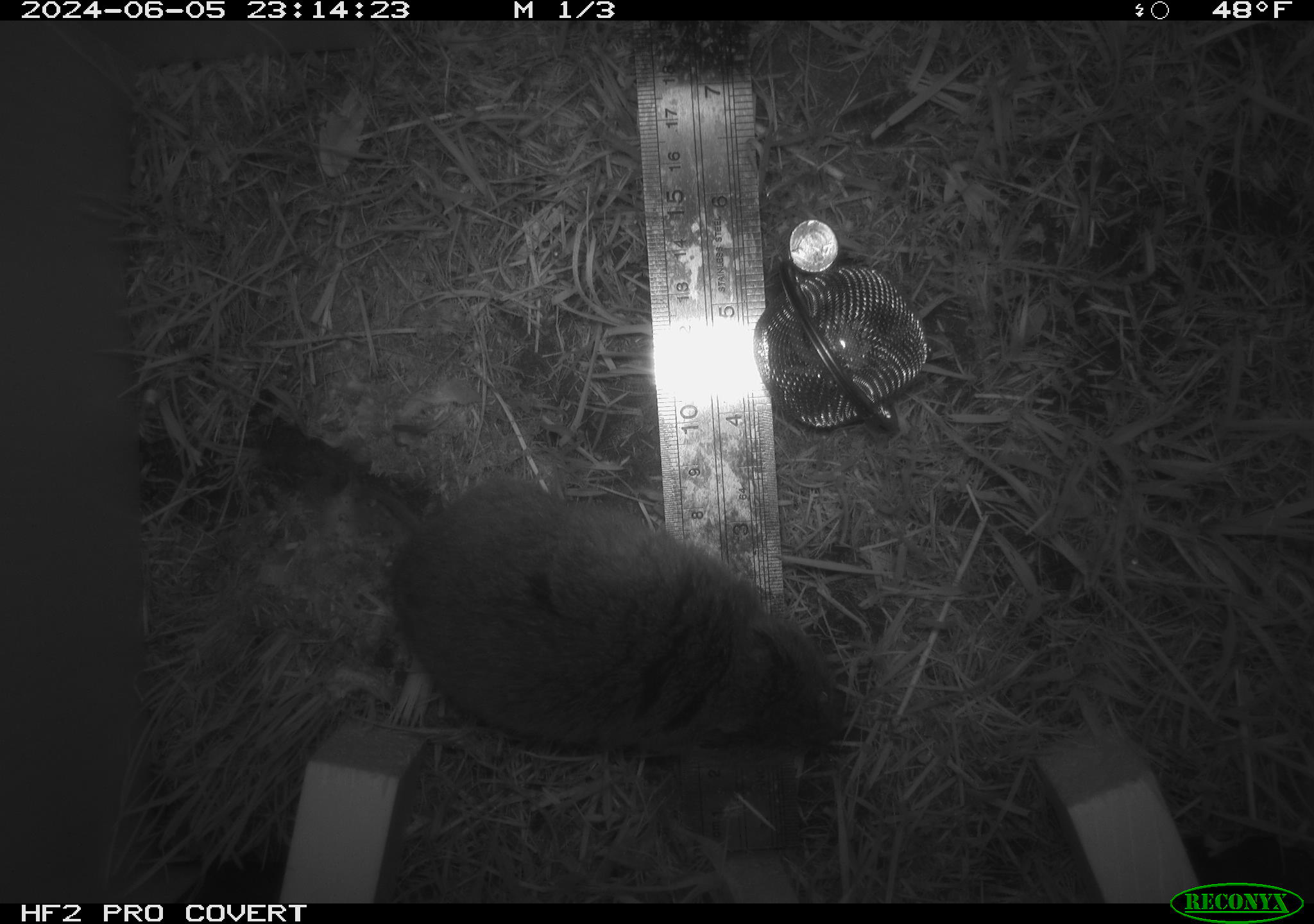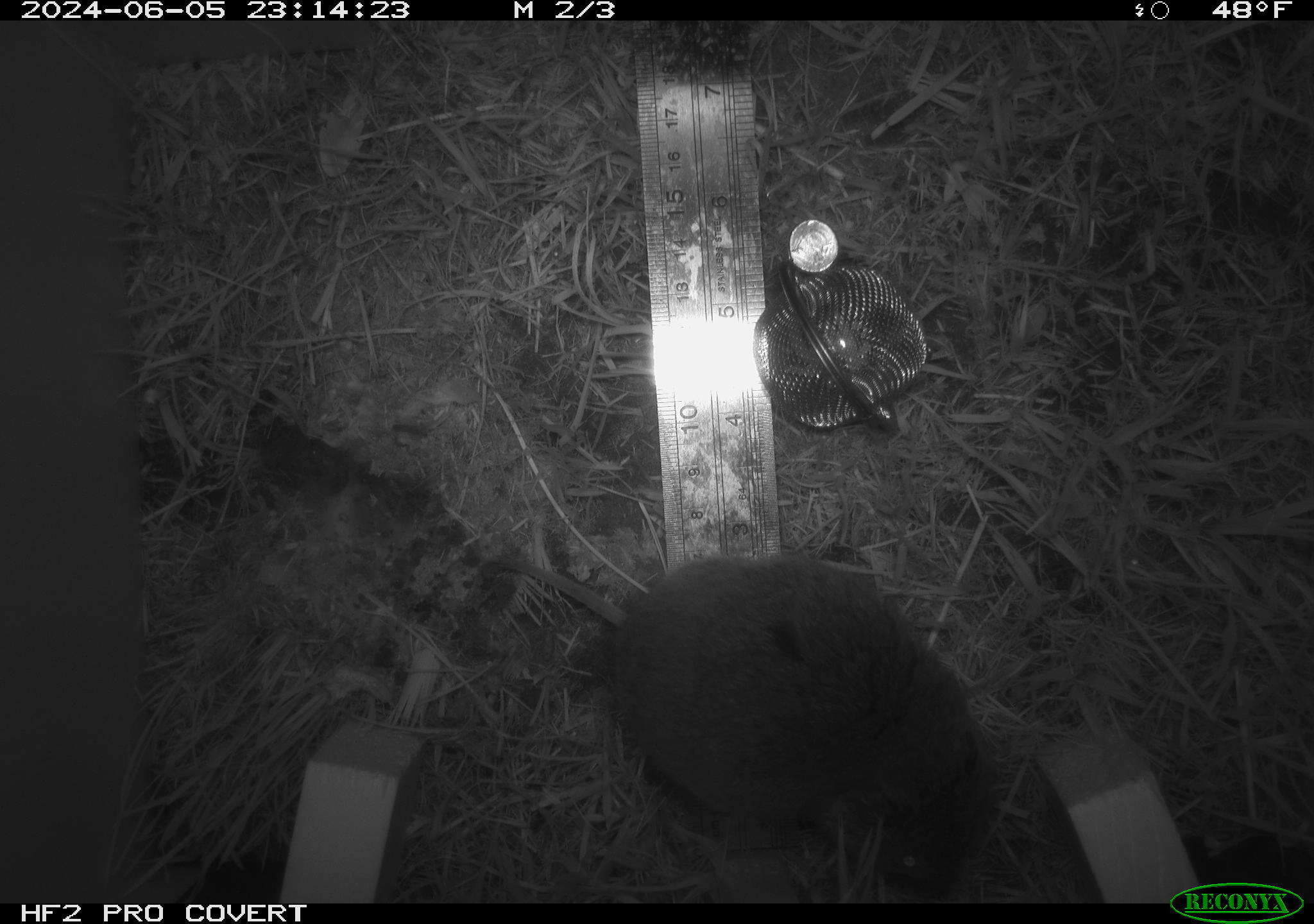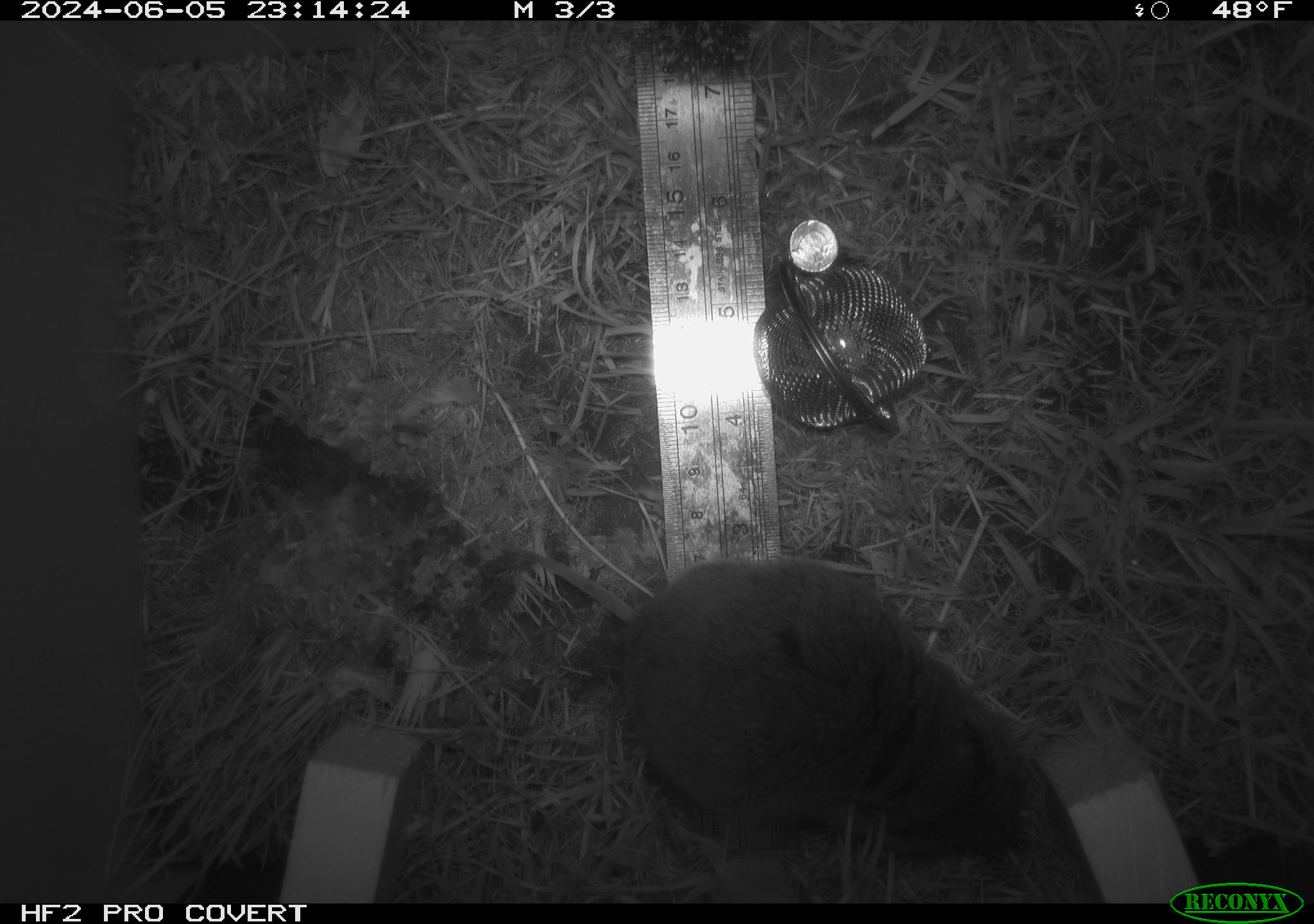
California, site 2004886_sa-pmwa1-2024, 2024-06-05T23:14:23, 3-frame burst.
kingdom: Animalia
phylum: Chordata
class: Mammalia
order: Rodentia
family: Cricetidae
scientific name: Arvicolinae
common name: voles, lemmings, and muskrats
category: arvicolinae subfamily